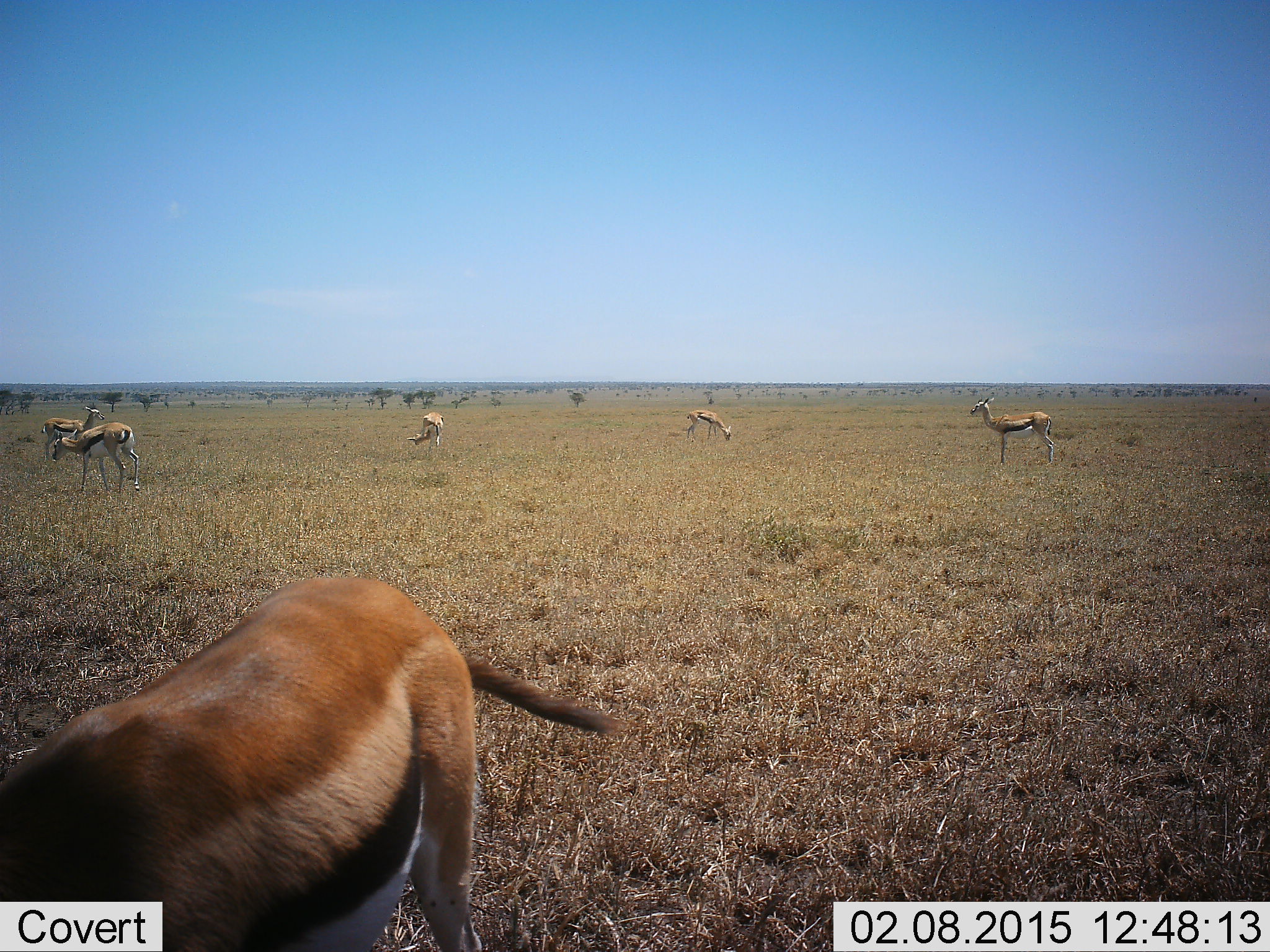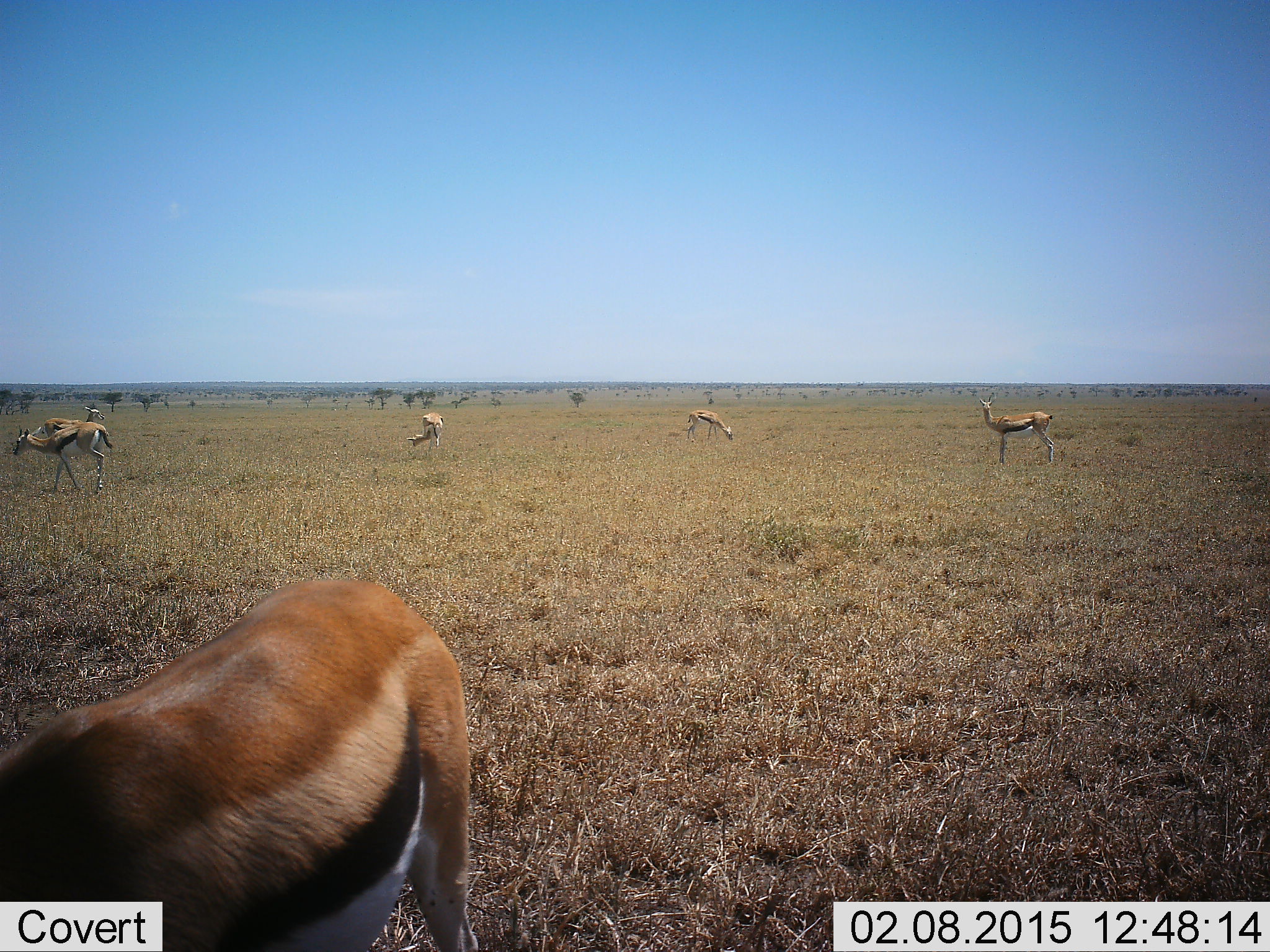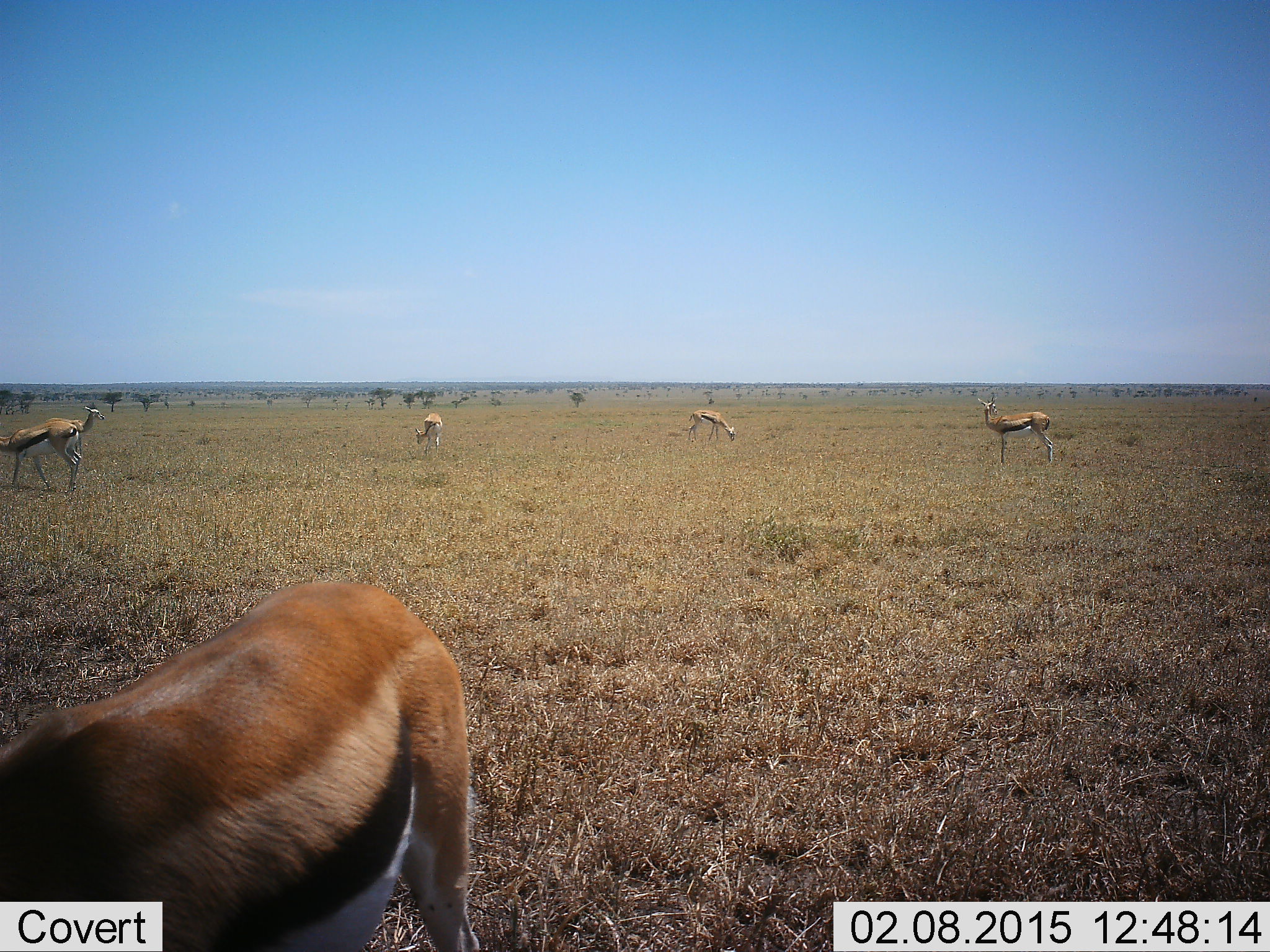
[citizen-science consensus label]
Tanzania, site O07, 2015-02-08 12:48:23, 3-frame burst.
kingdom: Animalia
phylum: Chordata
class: Mammalia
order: Artiodactyla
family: Bovidae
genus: Eudorcas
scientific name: Eudorcas thomsonii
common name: thomson's gazelle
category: gazellethomsons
Gazellethomsons (thomson's gazelle) (Eudorcas thomsonii), count 6. Behavior (volunteer vote fractions): standing 80%, resting 0%, moving 40%, interacting 0%. Young present (vote fraction): 10%. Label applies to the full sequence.